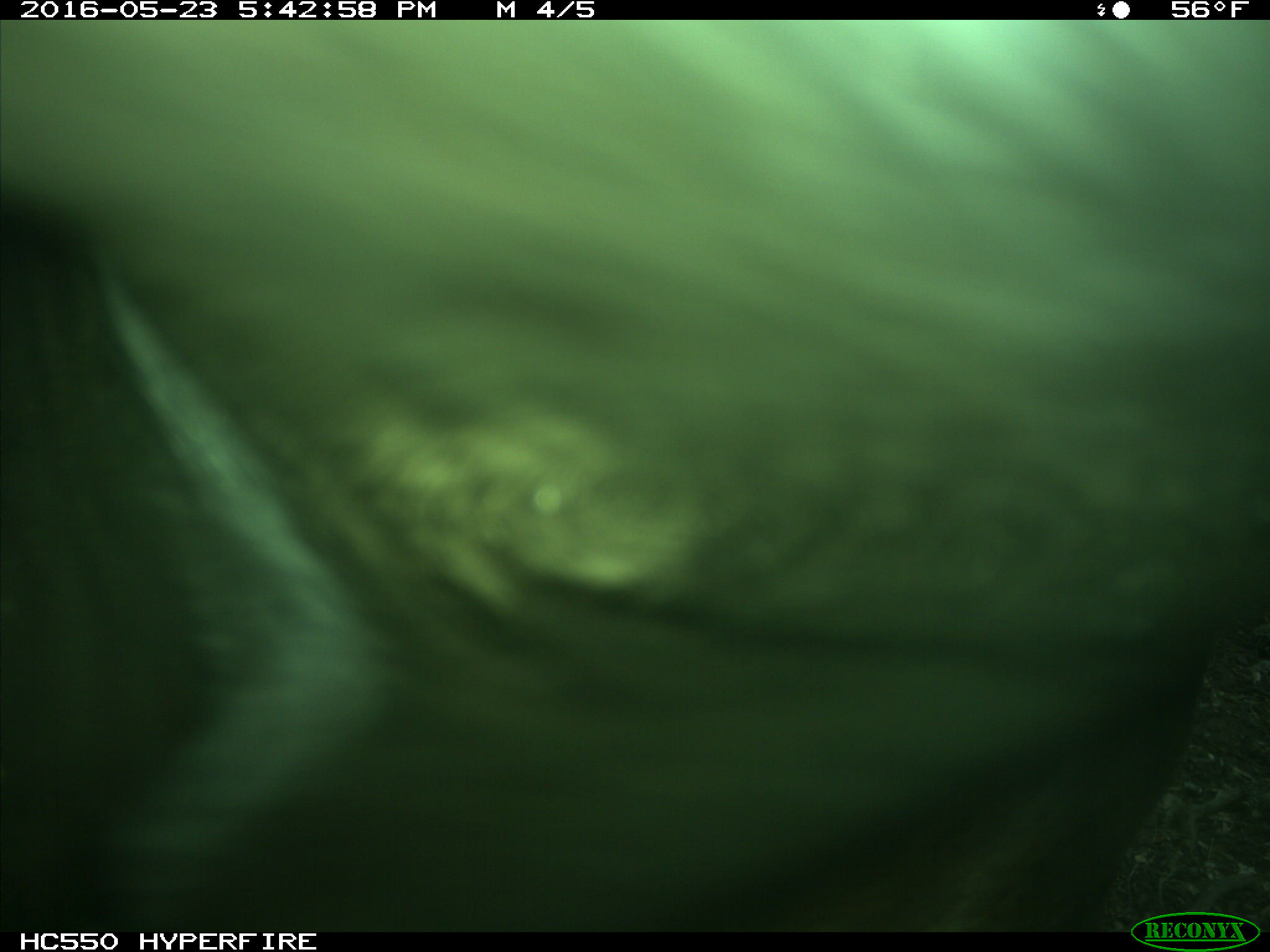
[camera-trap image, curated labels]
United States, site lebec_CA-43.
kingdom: Animalia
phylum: Chordata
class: Mammalia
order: Artiodactyla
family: Bovidae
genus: Bos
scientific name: Bos taurus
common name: domestic cow